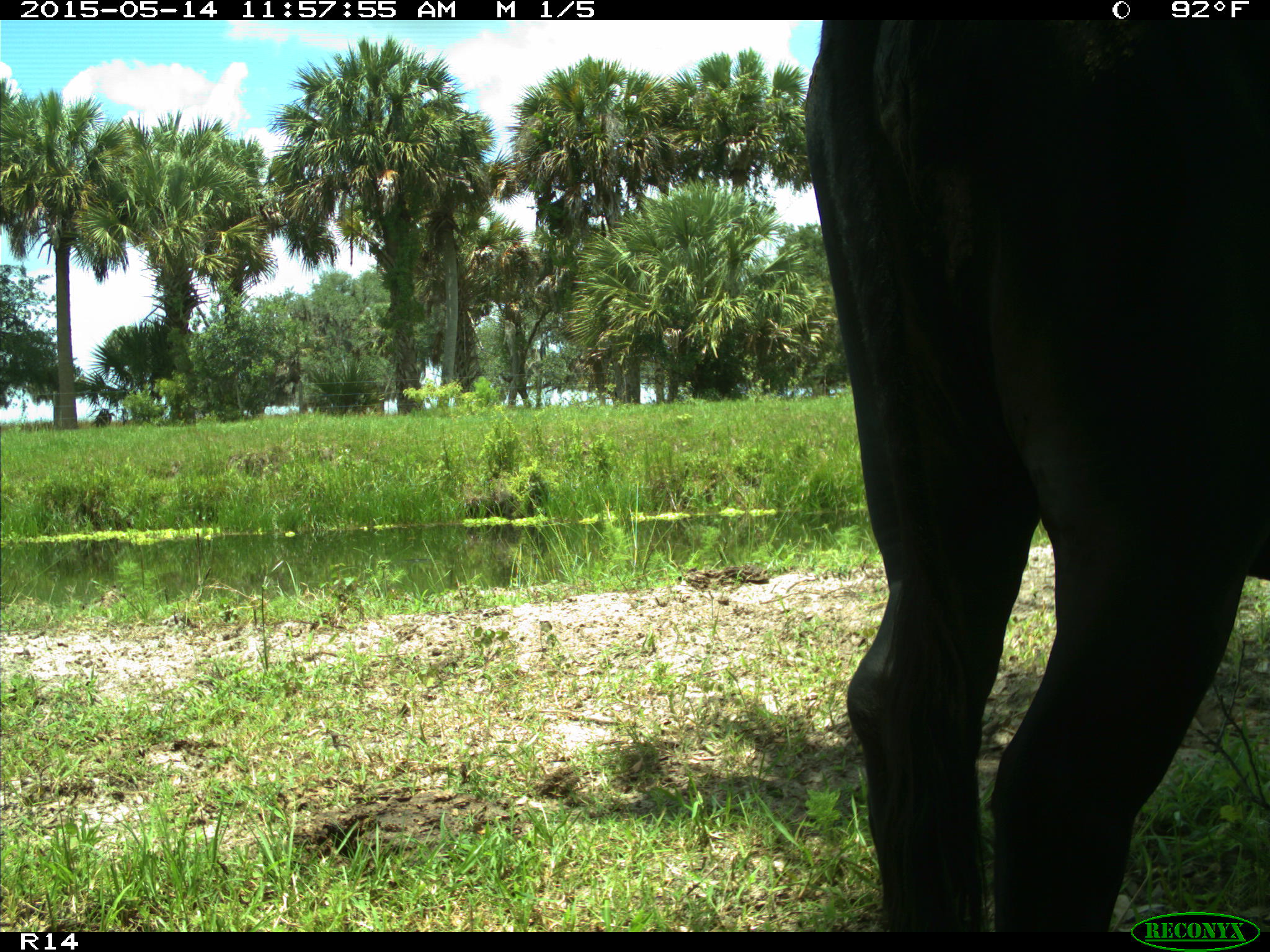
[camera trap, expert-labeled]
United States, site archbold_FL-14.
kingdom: Animalia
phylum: Chordata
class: Mammalia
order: Artiodactyla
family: Bovidae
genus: Bos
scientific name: Bos taurus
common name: domestic cow